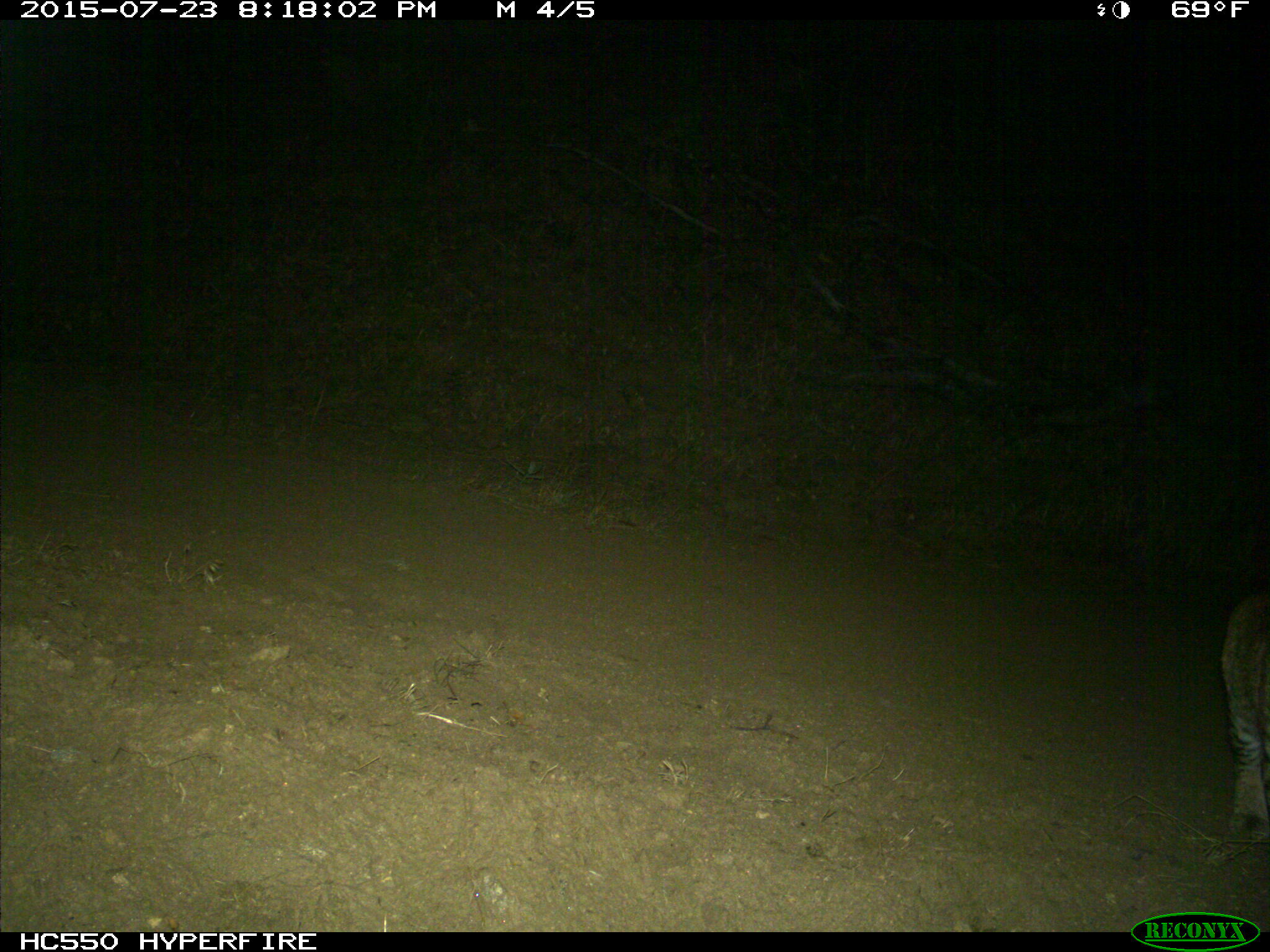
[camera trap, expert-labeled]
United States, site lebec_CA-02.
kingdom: Animalia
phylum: Chordata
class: Mammalia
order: Carnivora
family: Felidae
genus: Lynx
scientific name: Lynx rufus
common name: bobcat